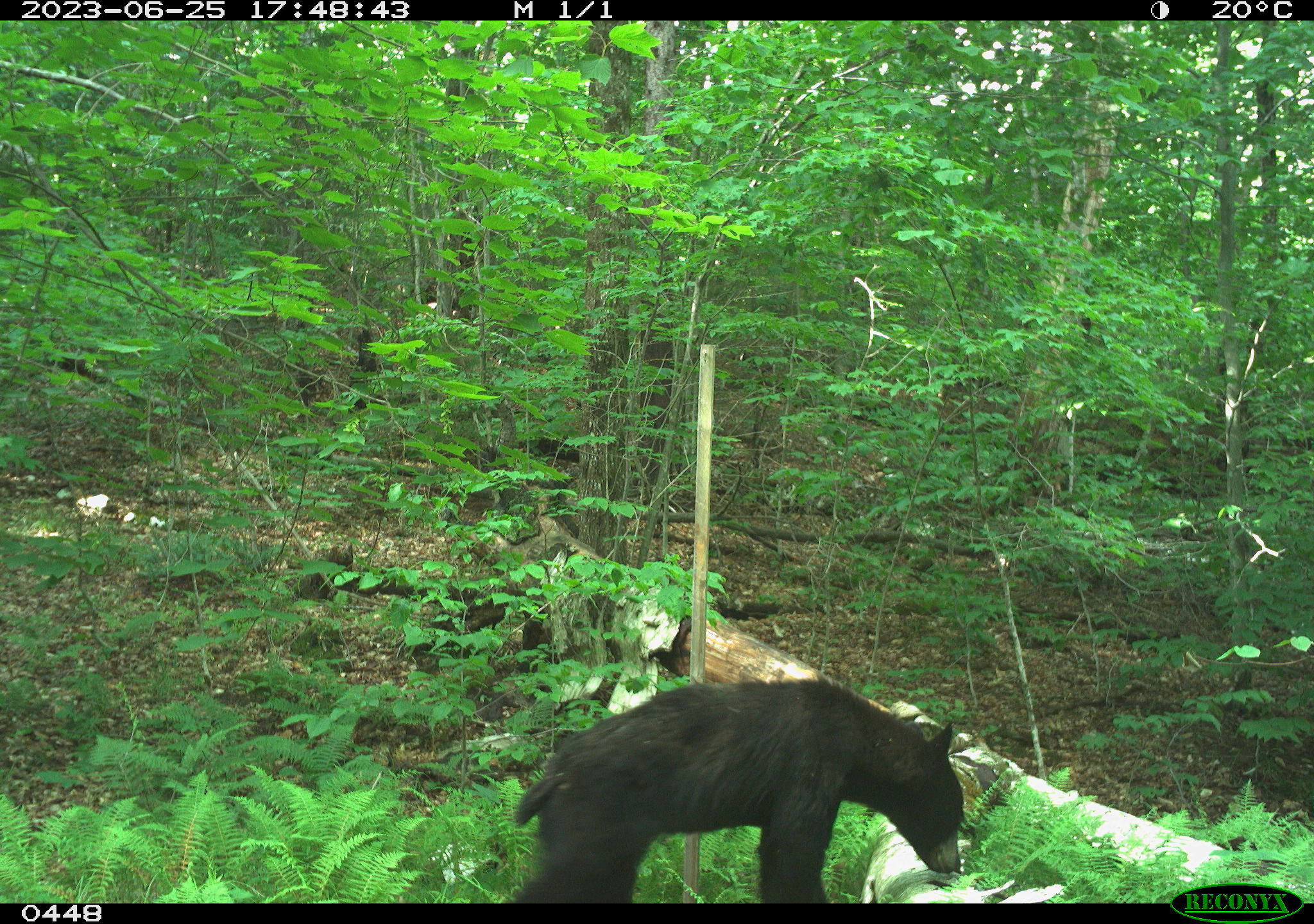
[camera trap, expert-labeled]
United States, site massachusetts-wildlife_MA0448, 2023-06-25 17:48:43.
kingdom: Animalia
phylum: Chordata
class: Mammalia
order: Carnivora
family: Ursidae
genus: Ursus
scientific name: Ursus americanus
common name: black bear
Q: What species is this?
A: Black bear (Ursus americanus).